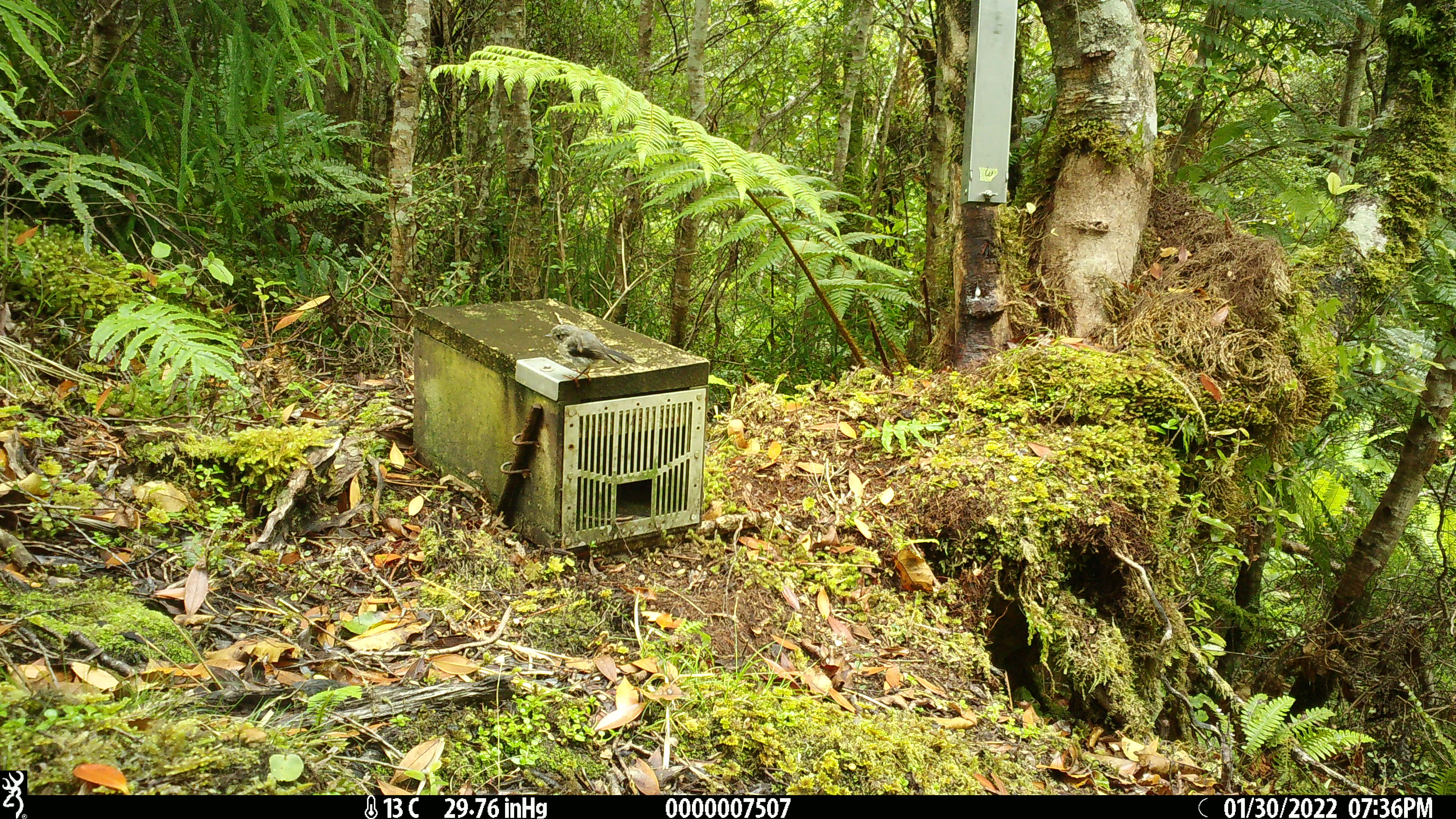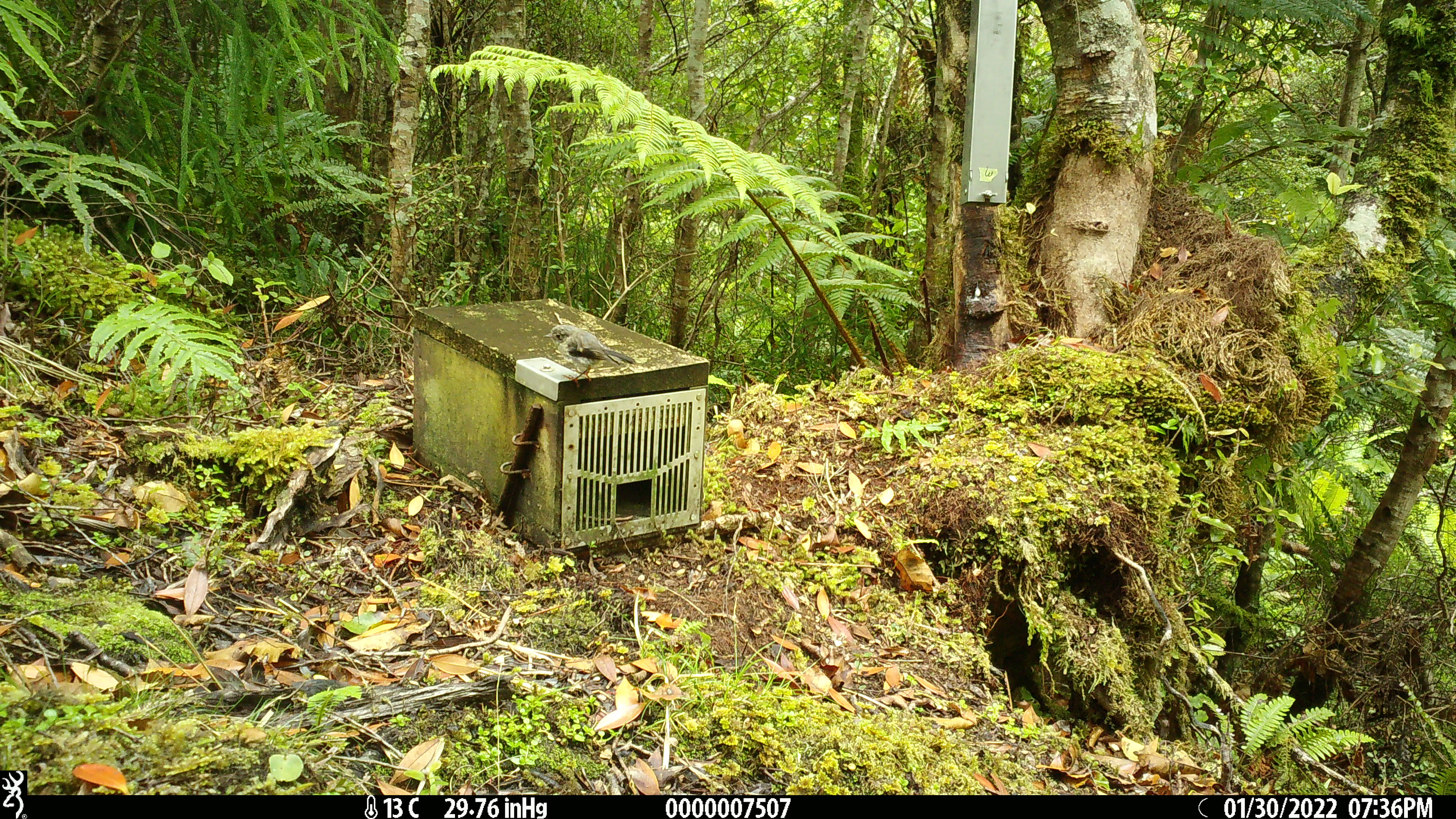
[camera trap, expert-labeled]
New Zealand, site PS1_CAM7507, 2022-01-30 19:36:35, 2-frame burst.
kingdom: Animalia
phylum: Chordata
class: Aves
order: Passeriformes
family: Petroicidae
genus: Petroica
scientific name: Petroica macrocephala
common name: tomtit